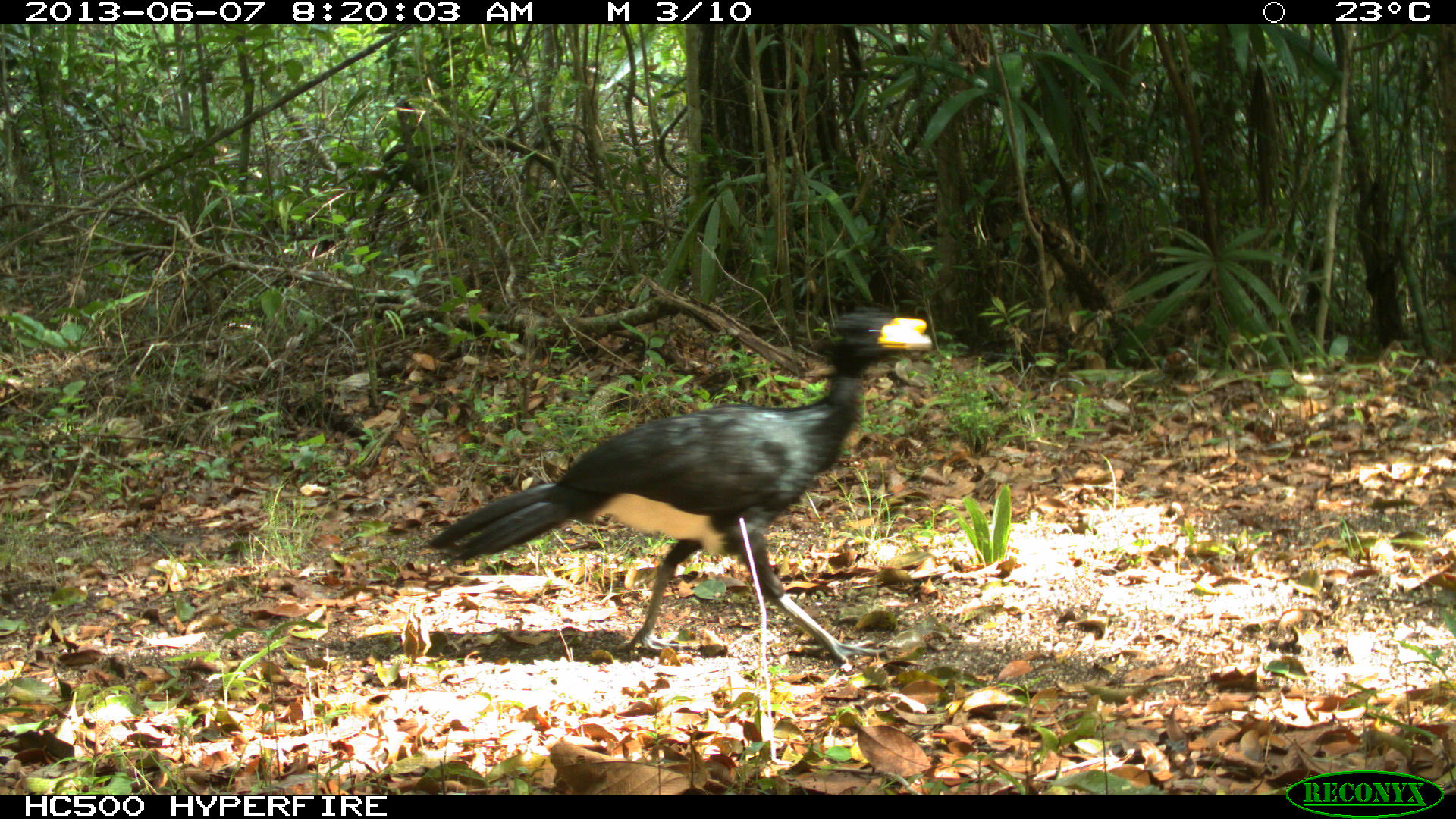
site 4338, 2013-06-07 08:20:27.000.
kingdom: Animalia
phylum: Chordata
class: Aves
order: Galliformes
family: Cracidae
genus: Crax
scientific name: Crax rubra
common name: great curassow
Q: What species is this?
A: Crax rubra (great curassow).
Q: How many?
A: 1.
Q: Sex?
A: Male.